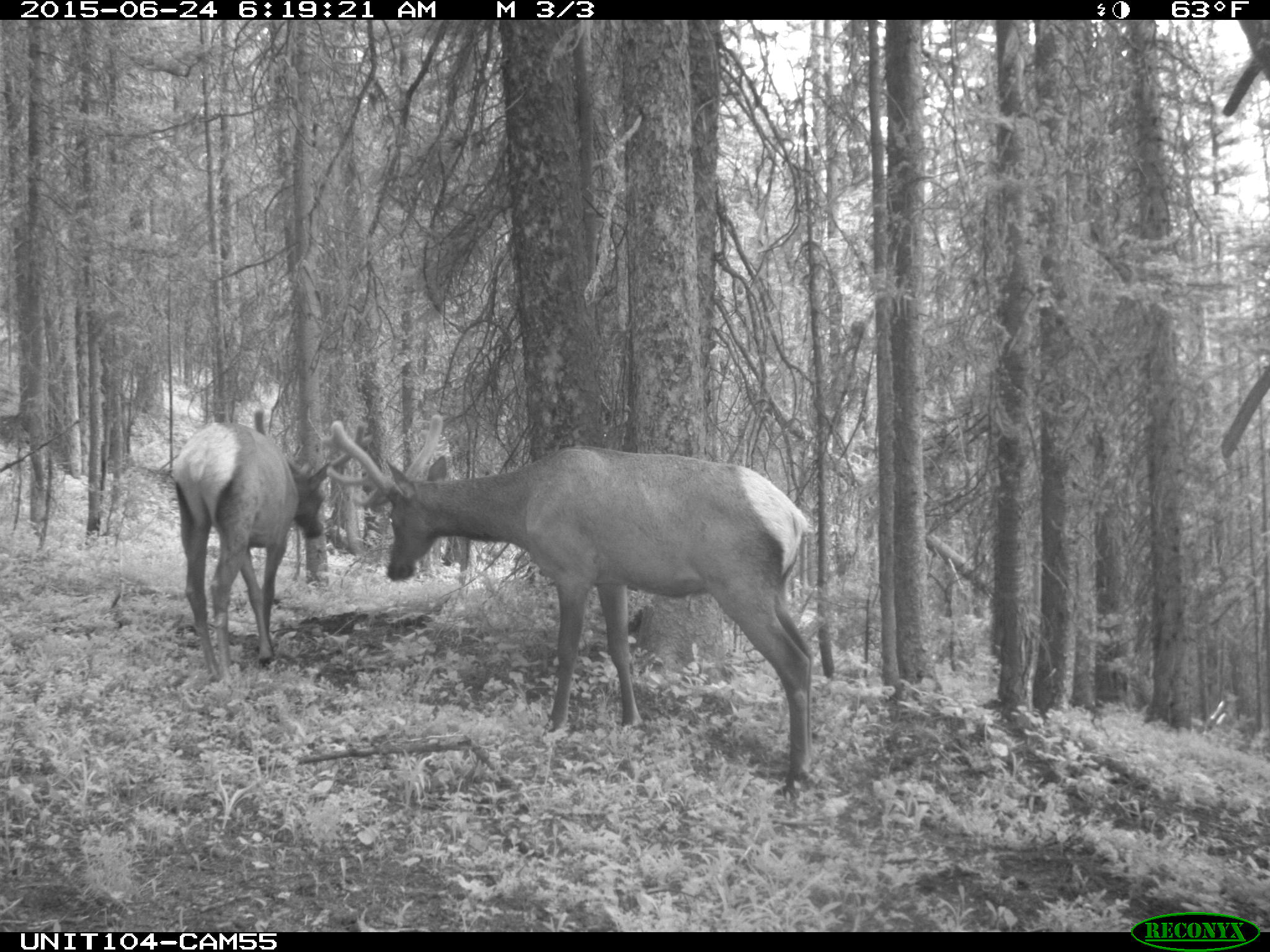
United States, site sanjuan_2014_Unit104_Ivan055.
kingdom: Animalia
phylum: Chordata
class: Mammalia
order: Artiodactyla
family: Cervidae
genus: Cervus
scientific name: Cervus elaphus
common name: red deer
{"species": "Cervus elaphus (red deer)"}